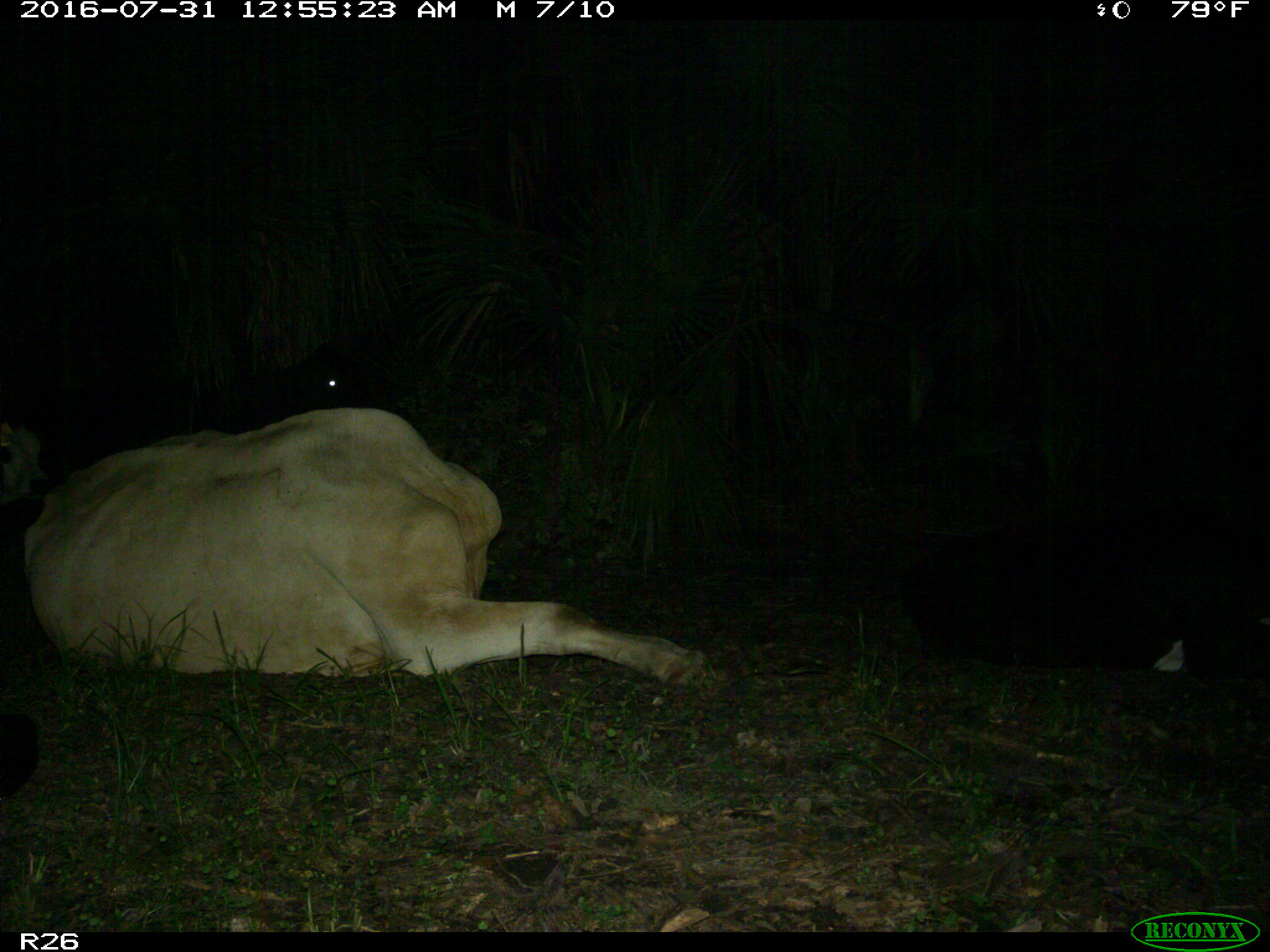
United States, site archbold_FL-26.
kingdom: Animalia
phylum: Chordata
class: Mammalia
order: Artiodactyla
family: Bovidae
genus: Bos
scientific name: Bos taurus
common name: domestic cow